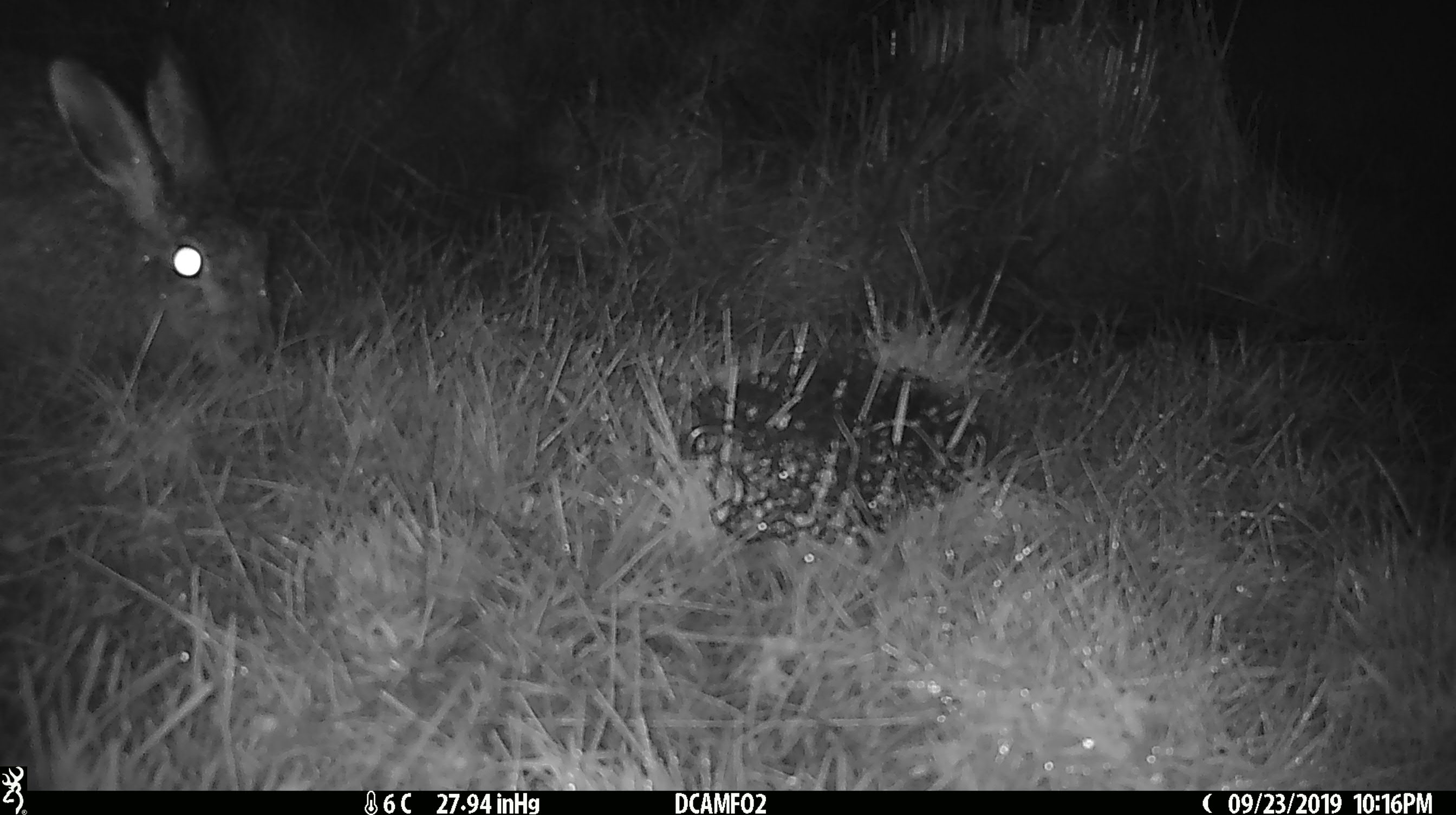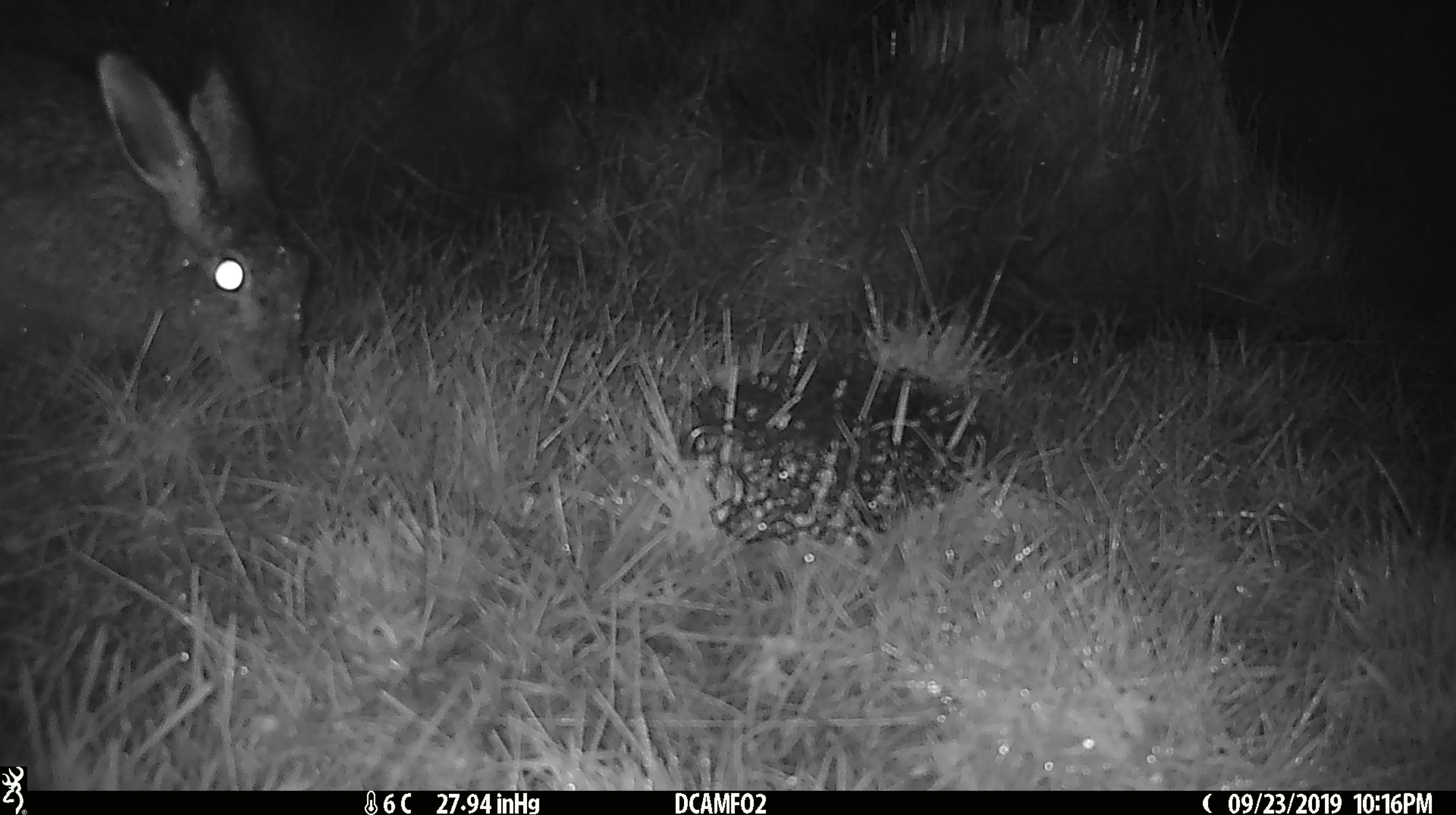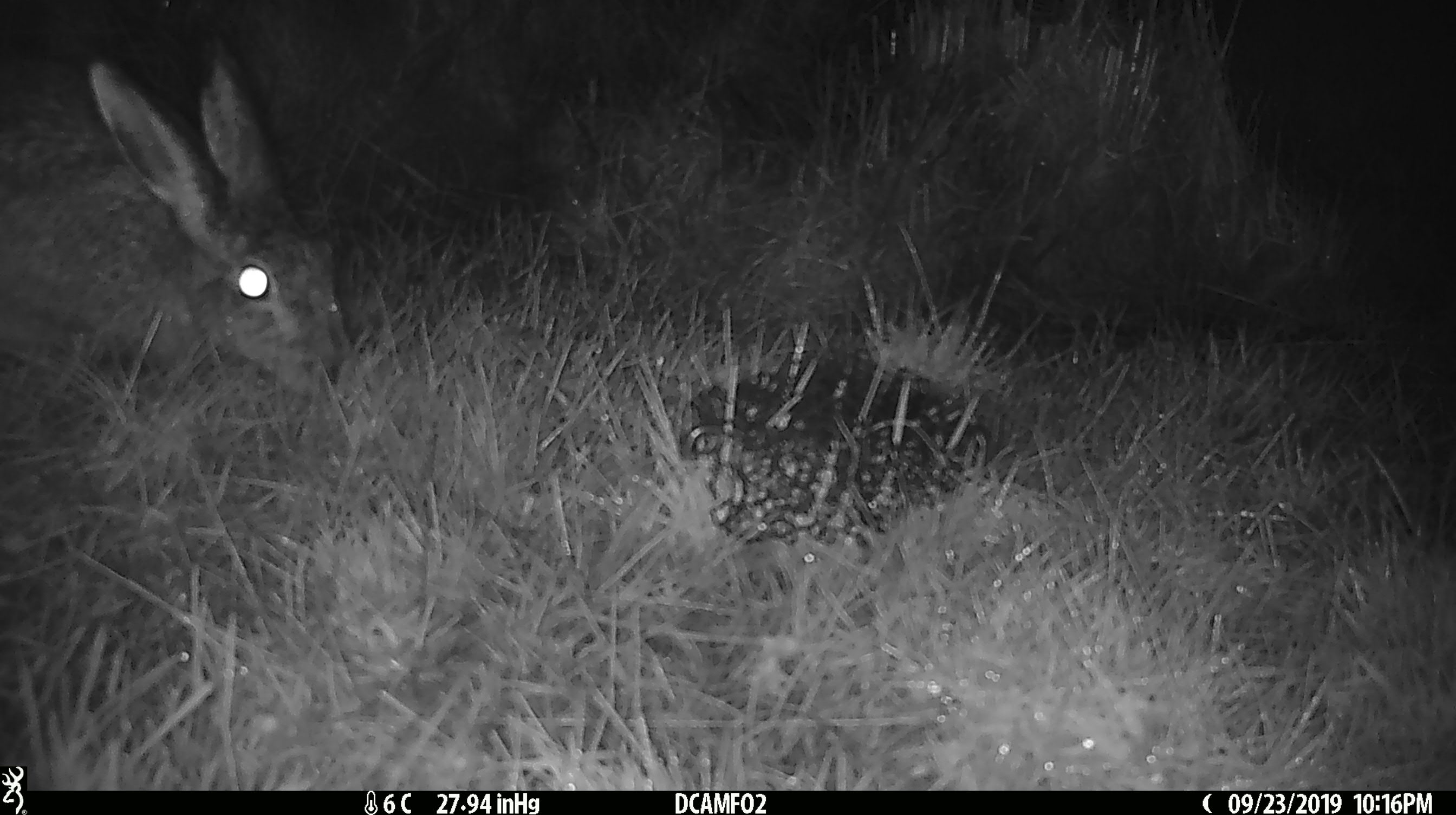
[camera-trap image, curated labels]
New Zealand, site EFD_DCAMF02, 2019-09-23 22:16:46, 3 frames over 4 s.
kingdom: Animalia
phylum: Chordata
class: Mammalia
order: Lagomorpha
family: Leporidae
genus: Lepus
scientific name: Lepus europaeus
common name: brown hare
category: hare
Hare (brown hare) (Lepus europaeus).